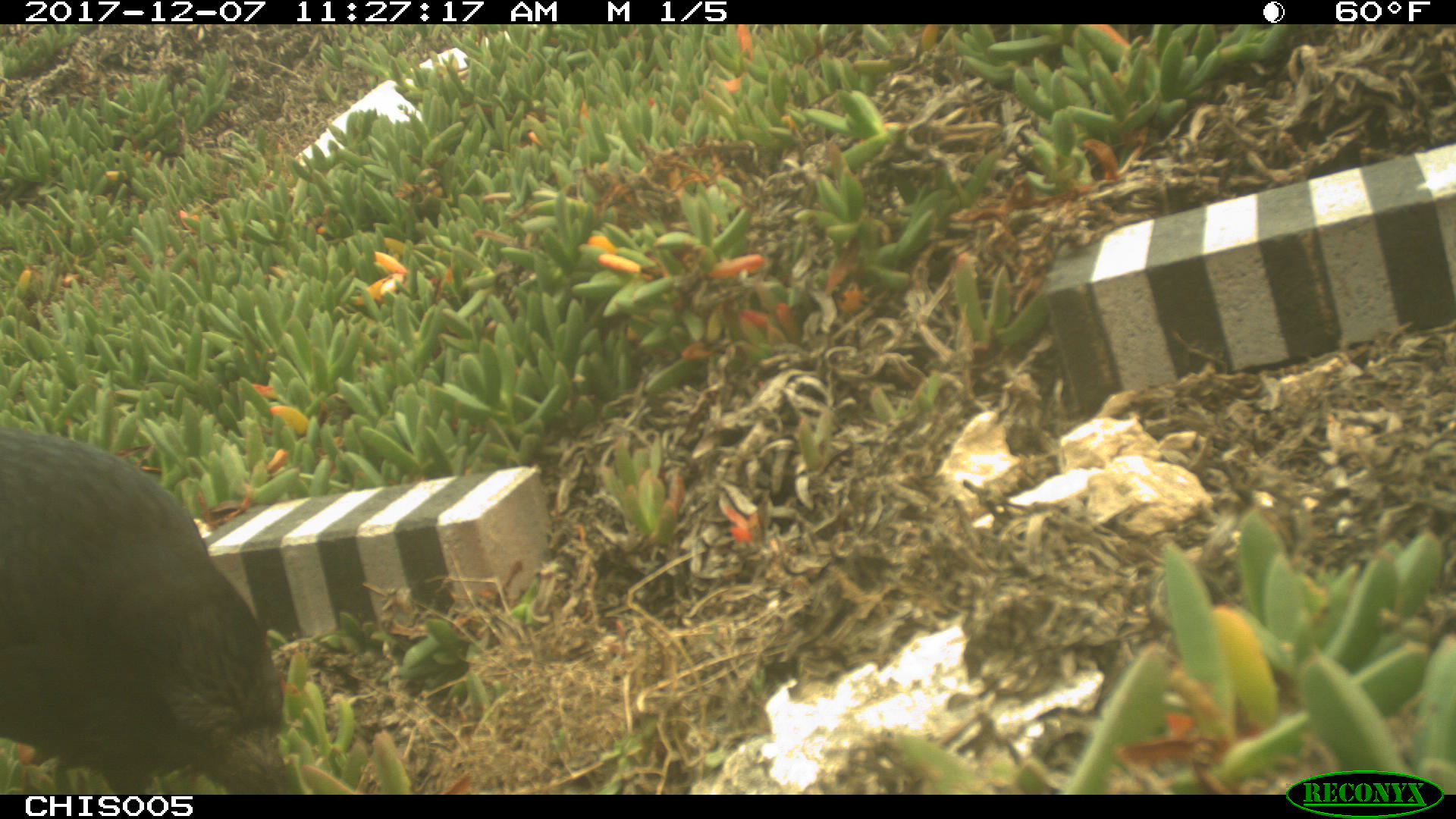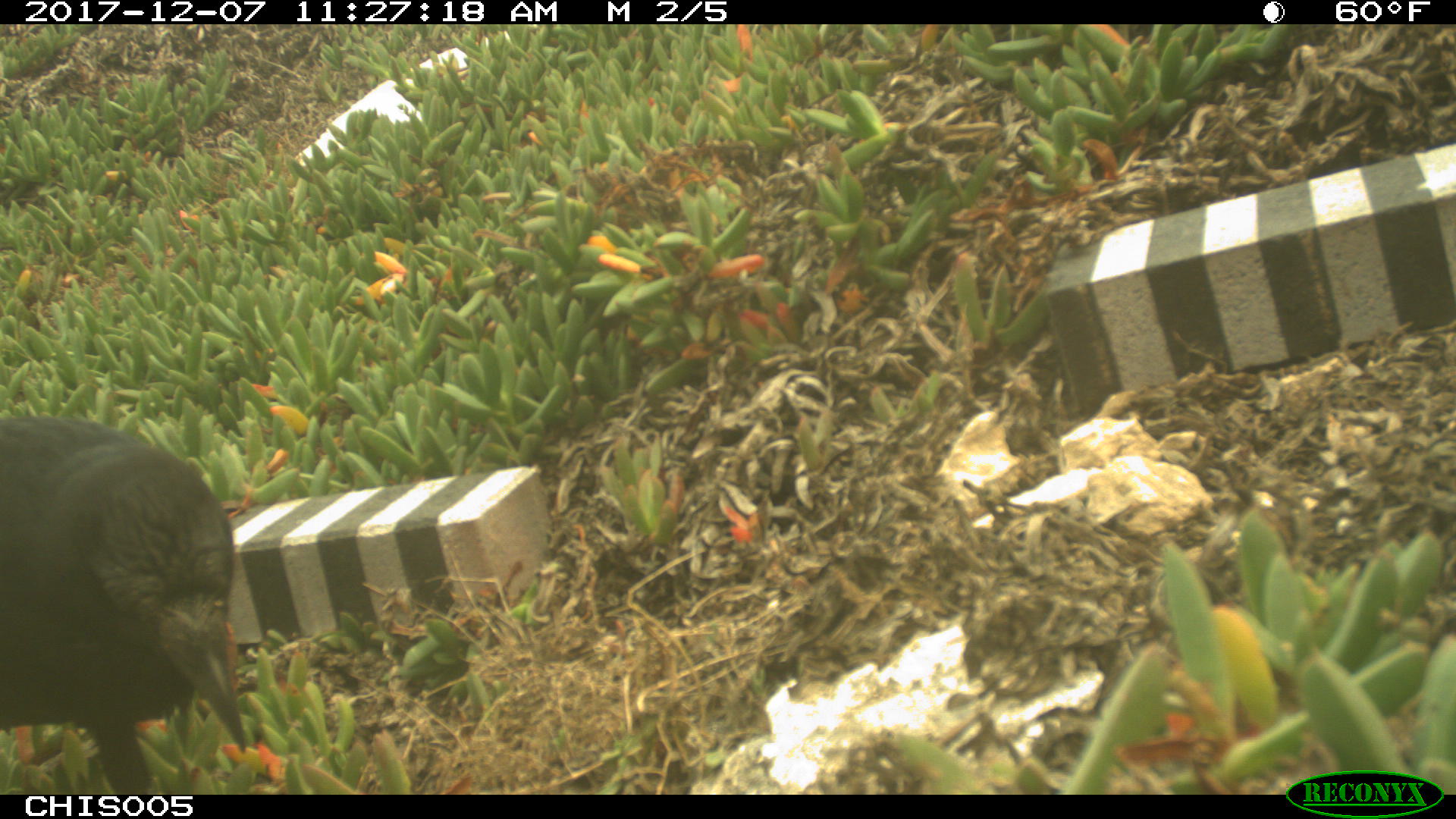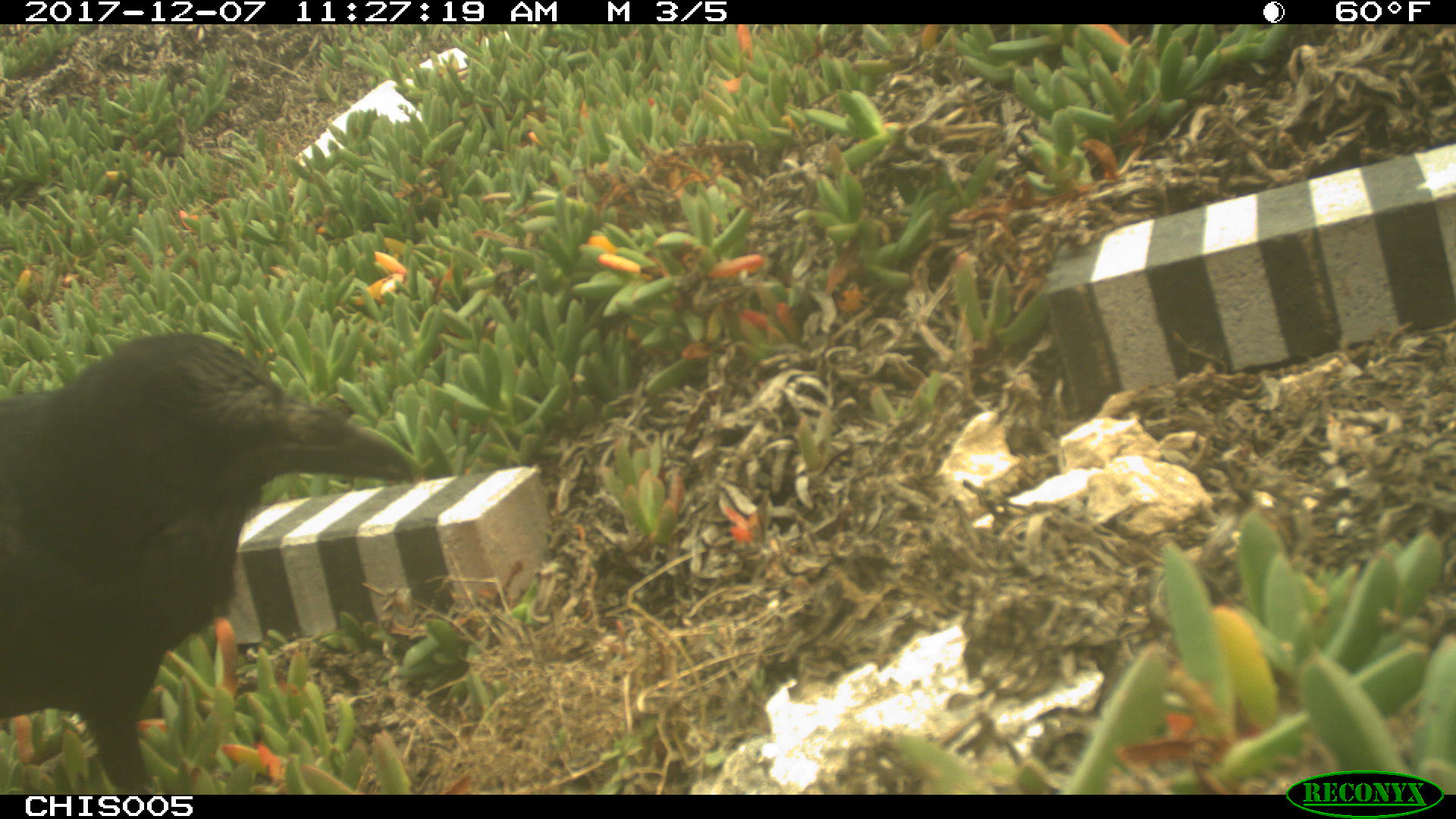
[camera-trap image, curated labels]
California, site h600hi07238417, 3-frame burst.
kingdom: Animalia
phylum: Chordata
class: Aves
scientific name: Aves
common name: bird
Bird (Aves).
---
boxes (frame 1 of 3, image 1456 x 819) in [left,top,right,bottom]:
bird: [0,425,292,794]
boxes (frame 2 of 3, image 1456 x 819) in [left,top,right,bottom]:
bird: [0,413,246,790]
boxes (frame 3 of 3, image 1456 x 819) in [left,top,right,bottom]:
bird: [0,333,414,793]